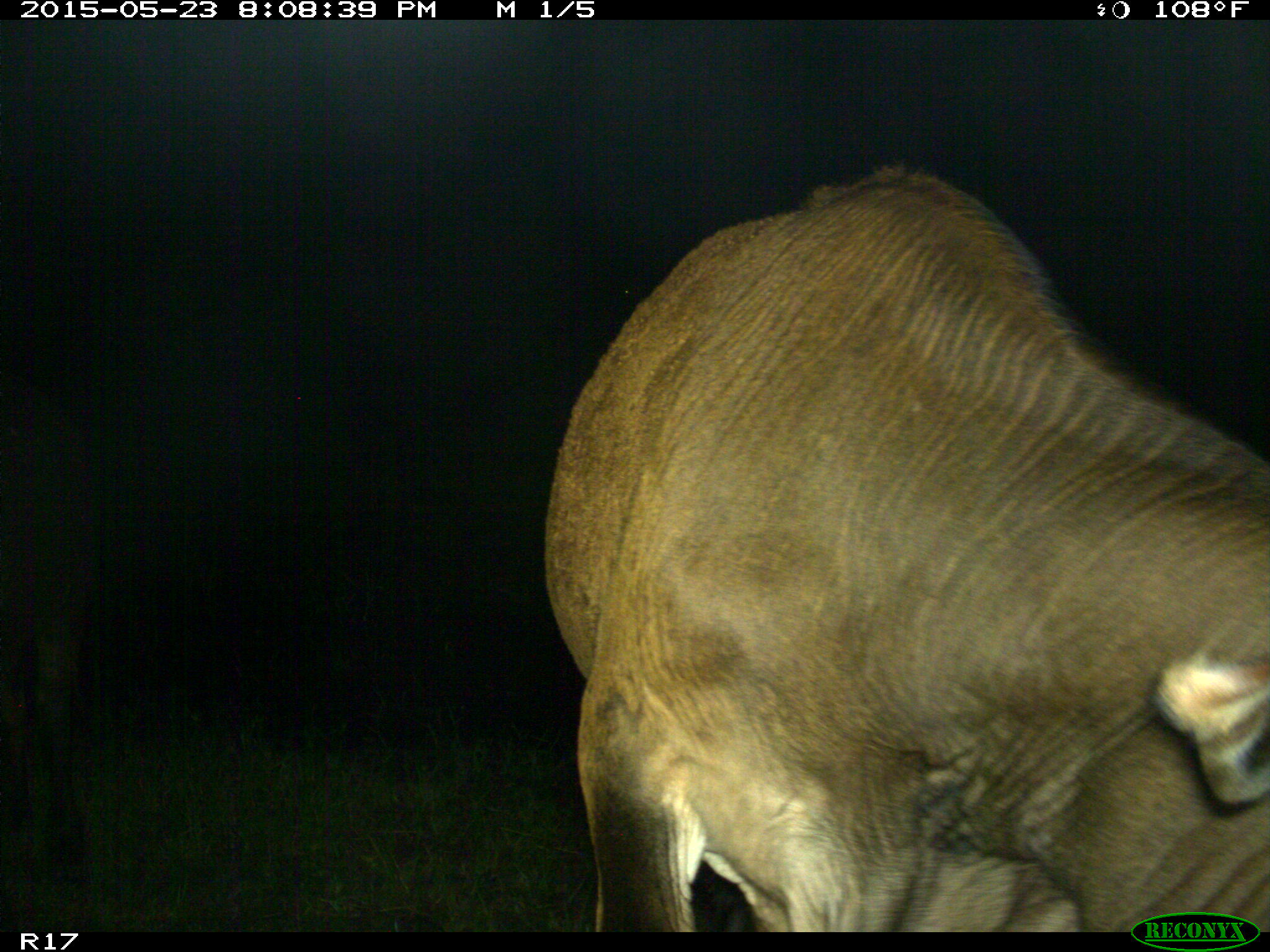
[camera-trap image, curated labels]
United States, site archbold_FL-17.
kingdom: Animalia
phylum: Chordata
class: Mammalia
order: Artiodactyla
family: Bovidae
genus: Bos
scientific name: Bos taurus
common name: domestic cow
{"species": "Bos taurus (domestic cow)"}